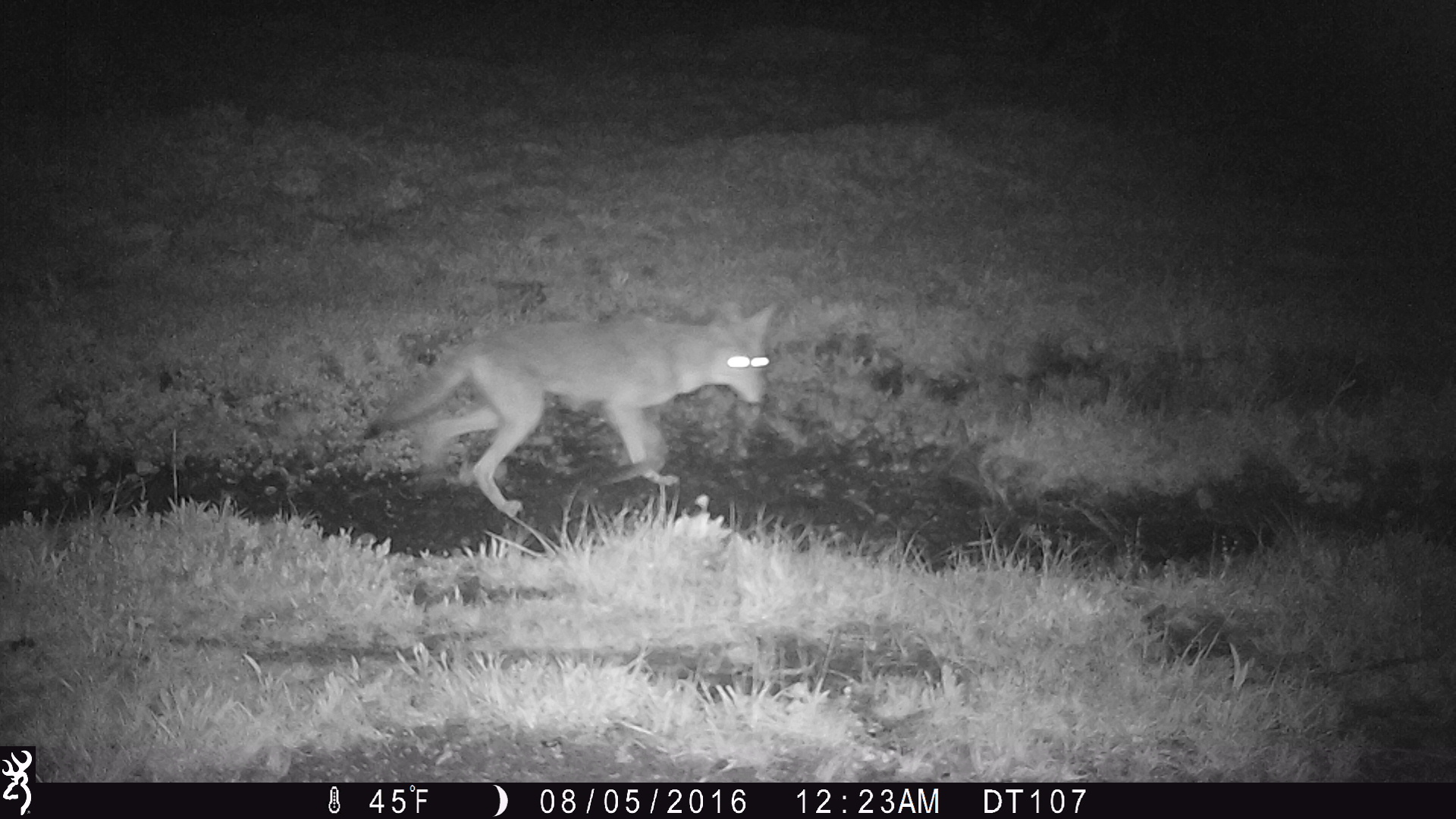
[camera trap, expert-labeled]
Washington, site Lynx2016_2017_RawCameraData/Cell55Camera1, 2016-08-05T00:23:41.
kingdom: Animalia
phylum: Chordata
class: Mammalia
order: Carnivora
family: Canidae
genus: Canis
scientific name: Canis latrans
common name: coyote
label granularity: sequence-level